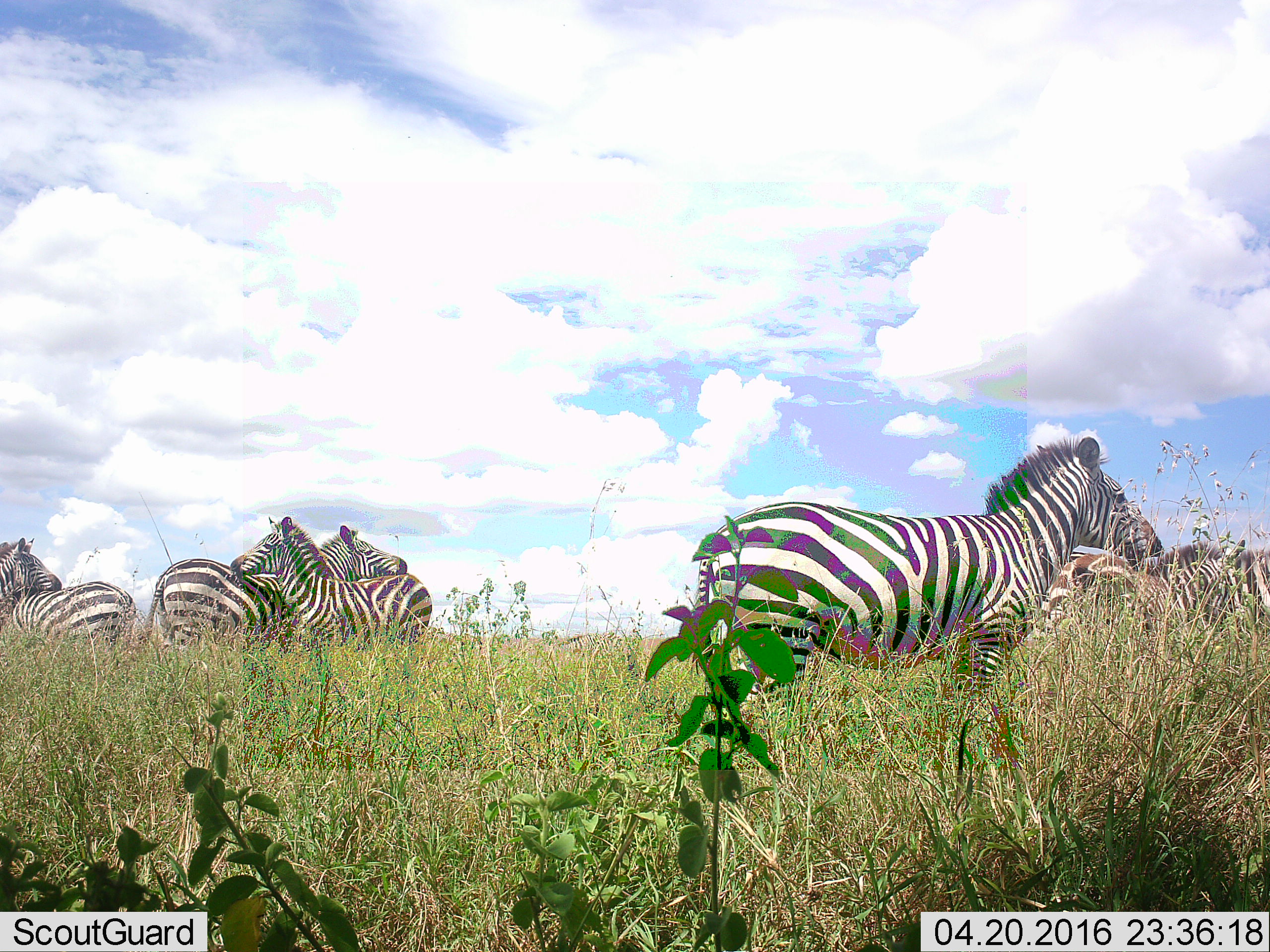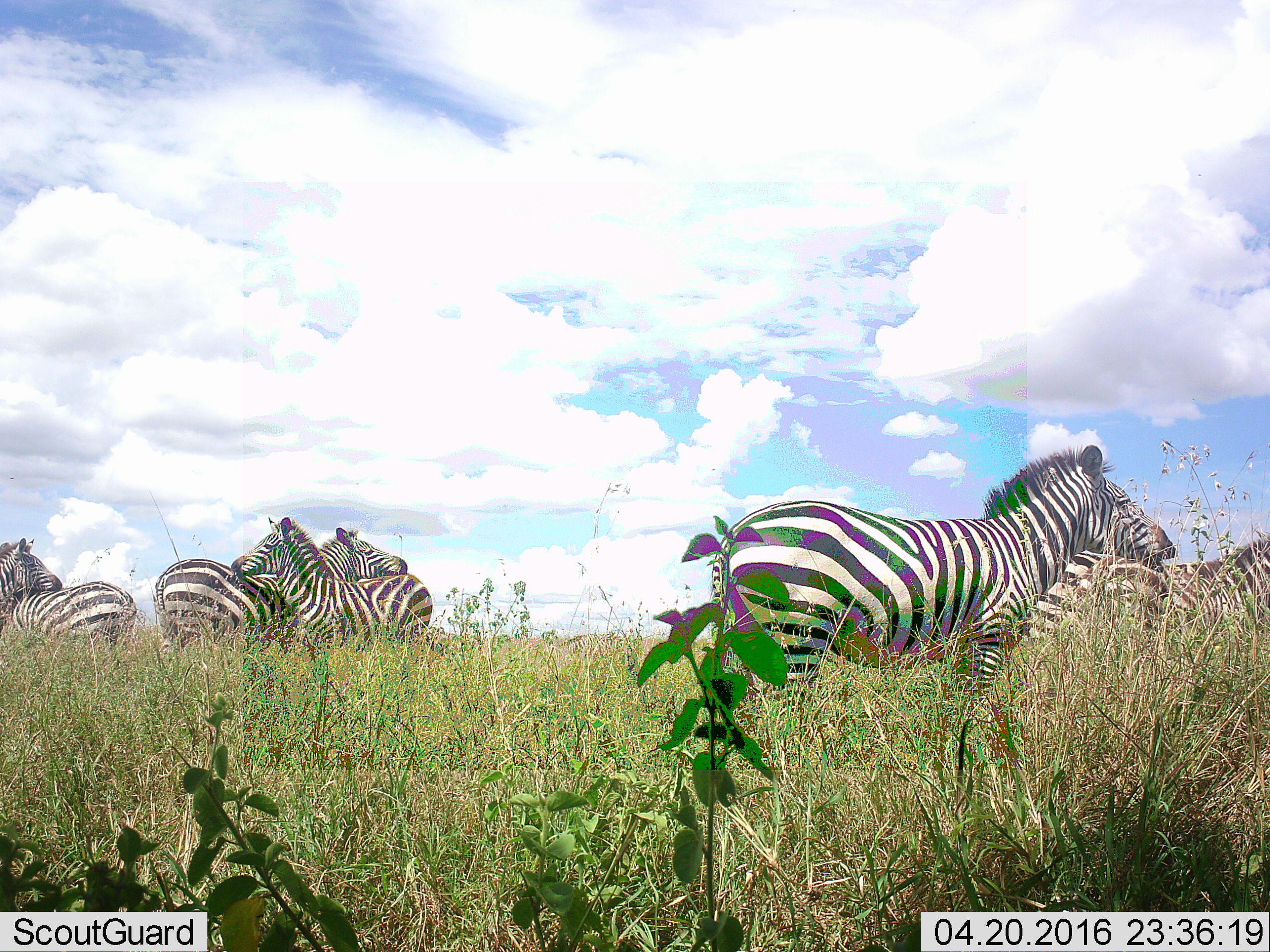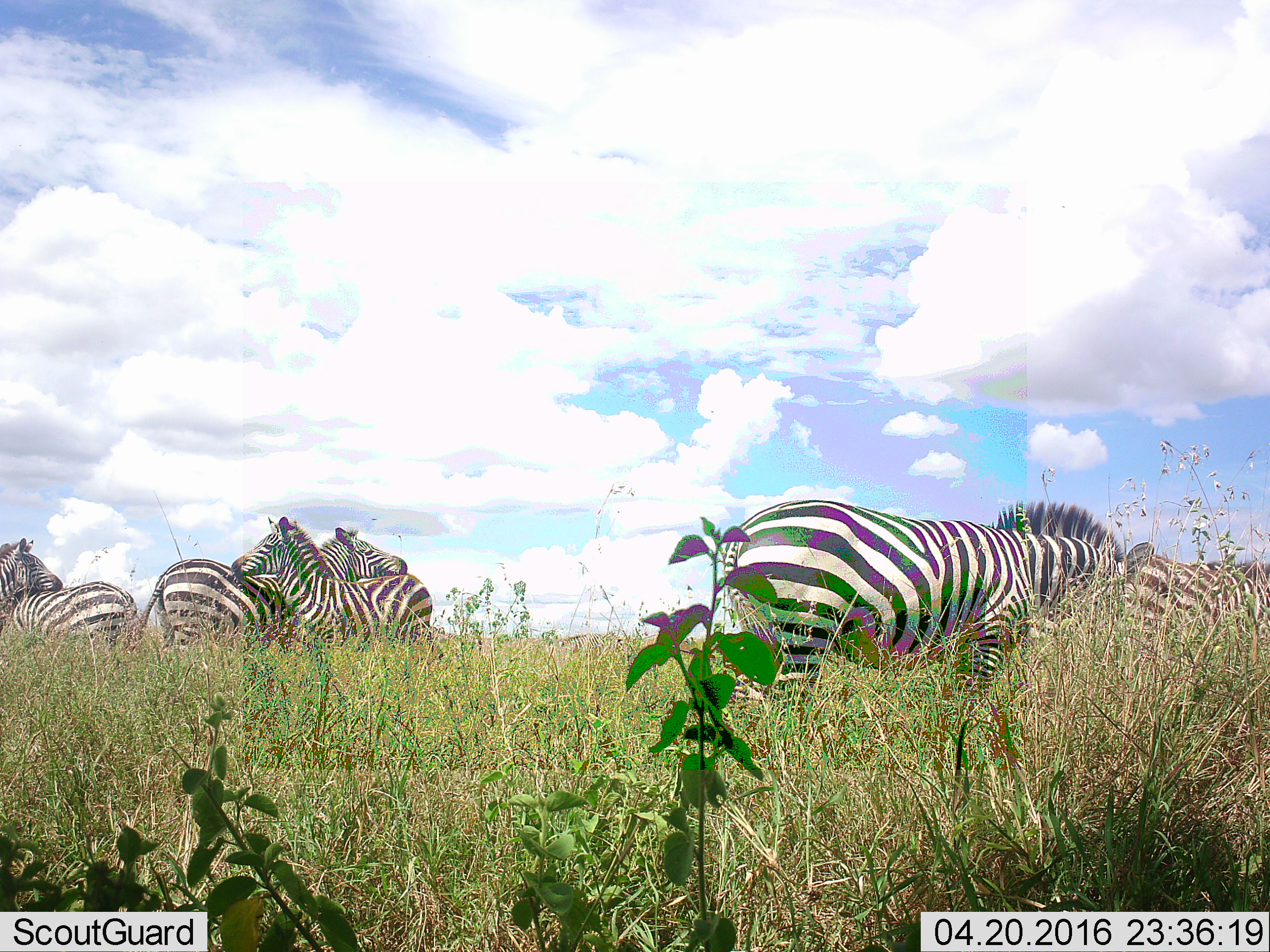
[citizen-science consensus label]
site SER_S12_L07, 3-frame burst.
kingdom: Animalia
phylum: Chordata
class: Mammalia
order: Perissodactyla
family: Equidae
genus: Equus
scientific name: Equus quagga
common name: plains zebra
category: zebraplains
Zebraplains (plains zebra) (Equus quagga), count 8. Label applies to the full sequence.